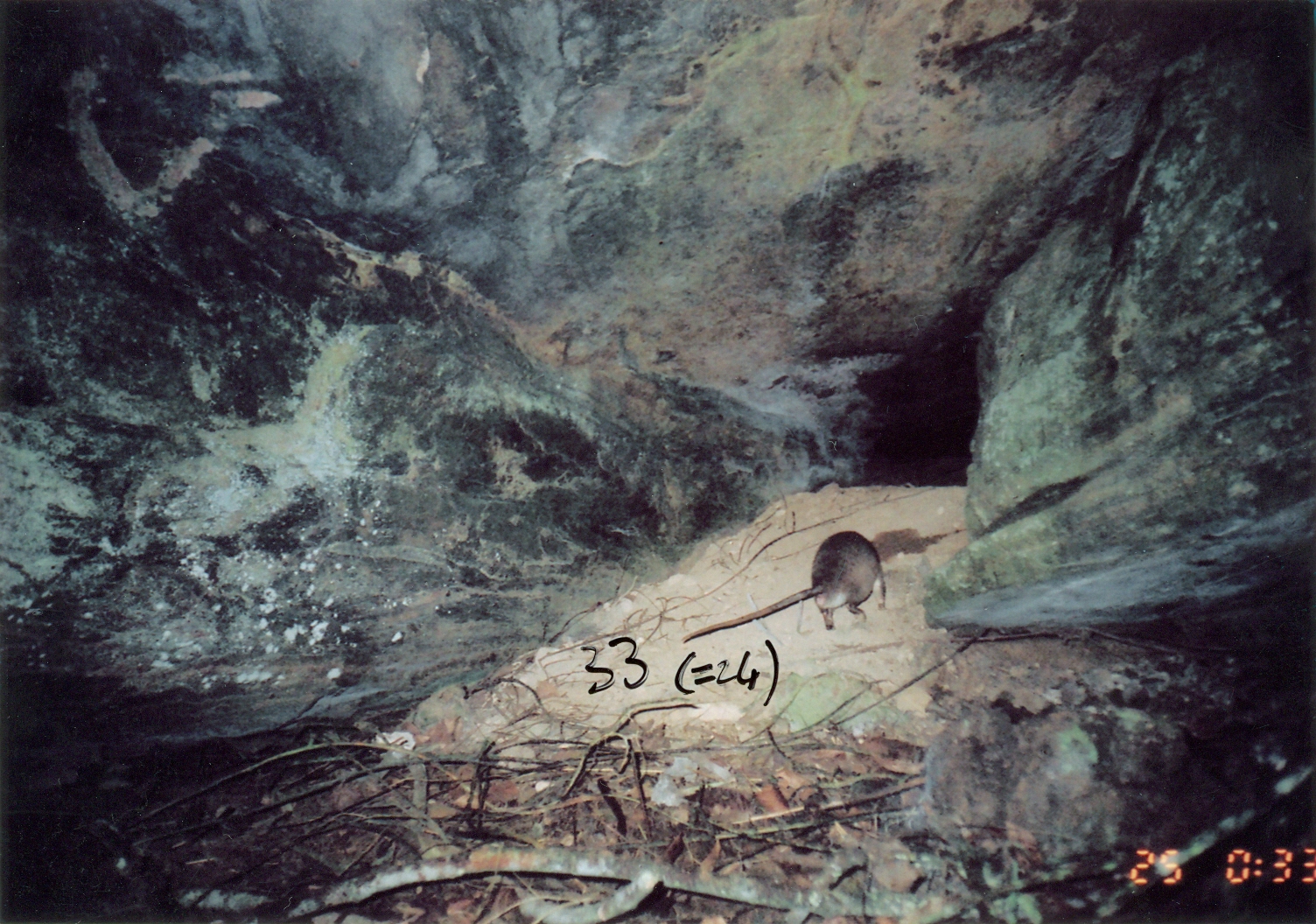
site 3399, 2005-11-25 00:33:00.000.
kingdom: Animalia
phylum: Chordata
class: Mammalia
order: Rodentia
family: Nesomyidae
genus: Cricetomys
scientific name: Cricetomys gambianus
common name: african giant pouched rat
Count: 1.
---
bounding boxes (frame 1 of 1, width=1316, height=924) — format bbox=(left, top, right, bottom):
cricetomys gambianus: bbox=(679, 528, 888, 646)